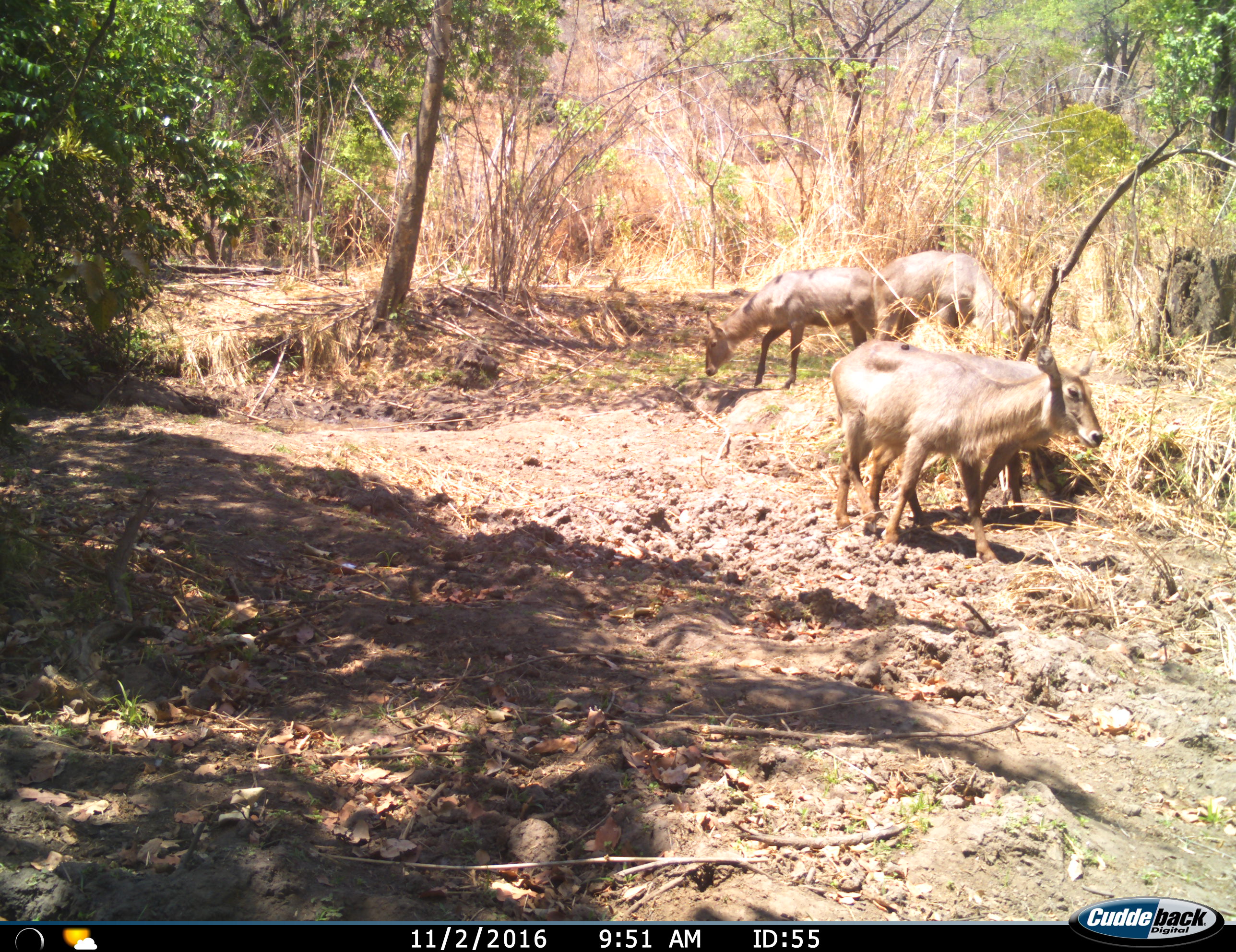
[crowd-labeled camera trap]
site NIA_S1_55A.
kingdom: Animalia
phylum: Chordata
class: Mammalia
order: Artiodactyla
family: Bovidae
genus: Kobus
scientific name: Kobus ellipsiprymnus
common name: waterbuck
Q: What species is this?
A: Waterbuck (Kobus ellipsiprymnus).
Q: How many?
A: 4.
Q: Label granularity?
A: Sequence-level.